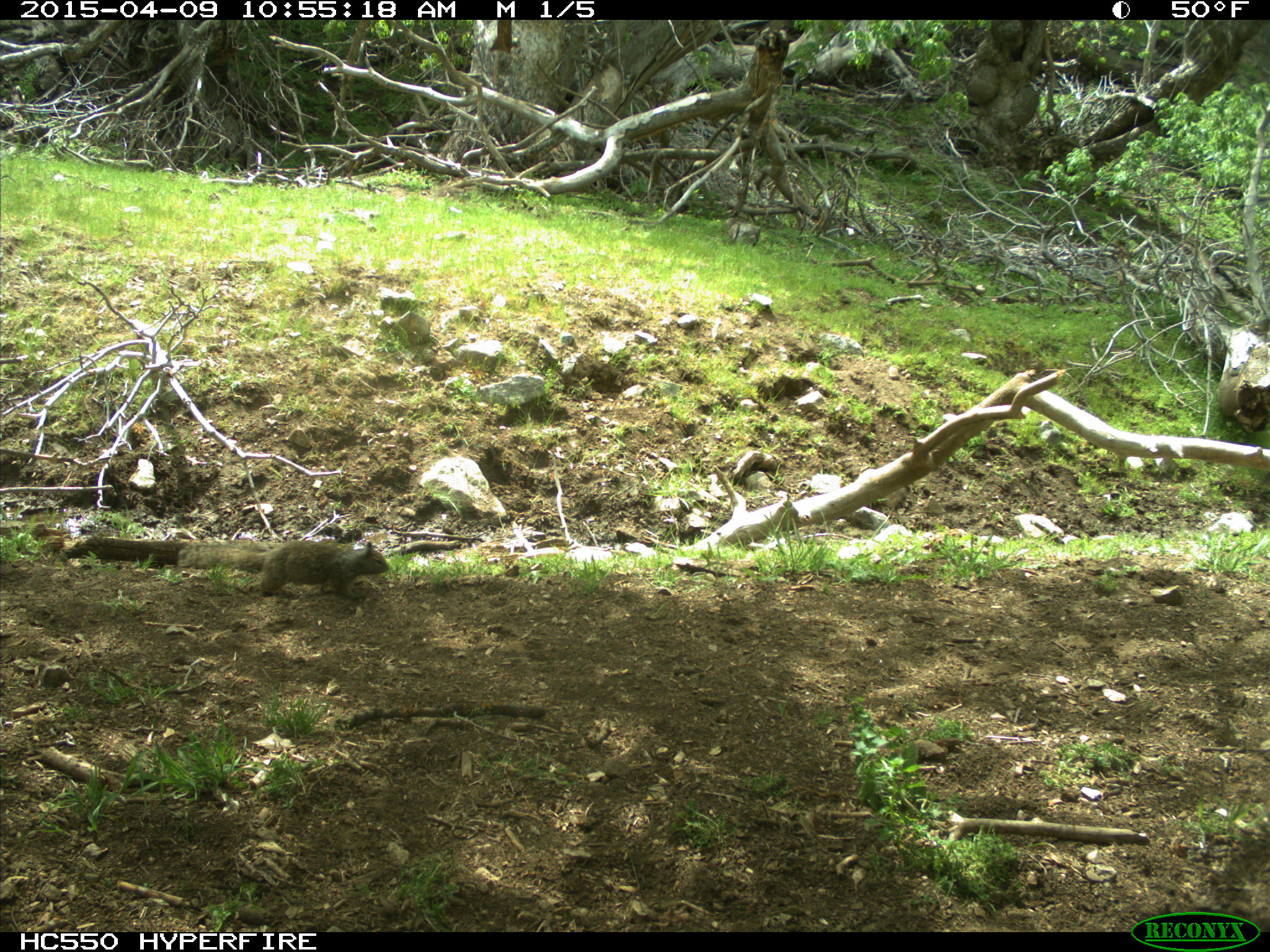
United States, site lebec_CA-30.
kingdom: Animalia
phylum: Chordata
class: Mammalia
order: Rodentia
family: Sciuridae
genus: Otospermophilus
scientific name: Otospermophilus beecheyi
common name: california ground squirrel